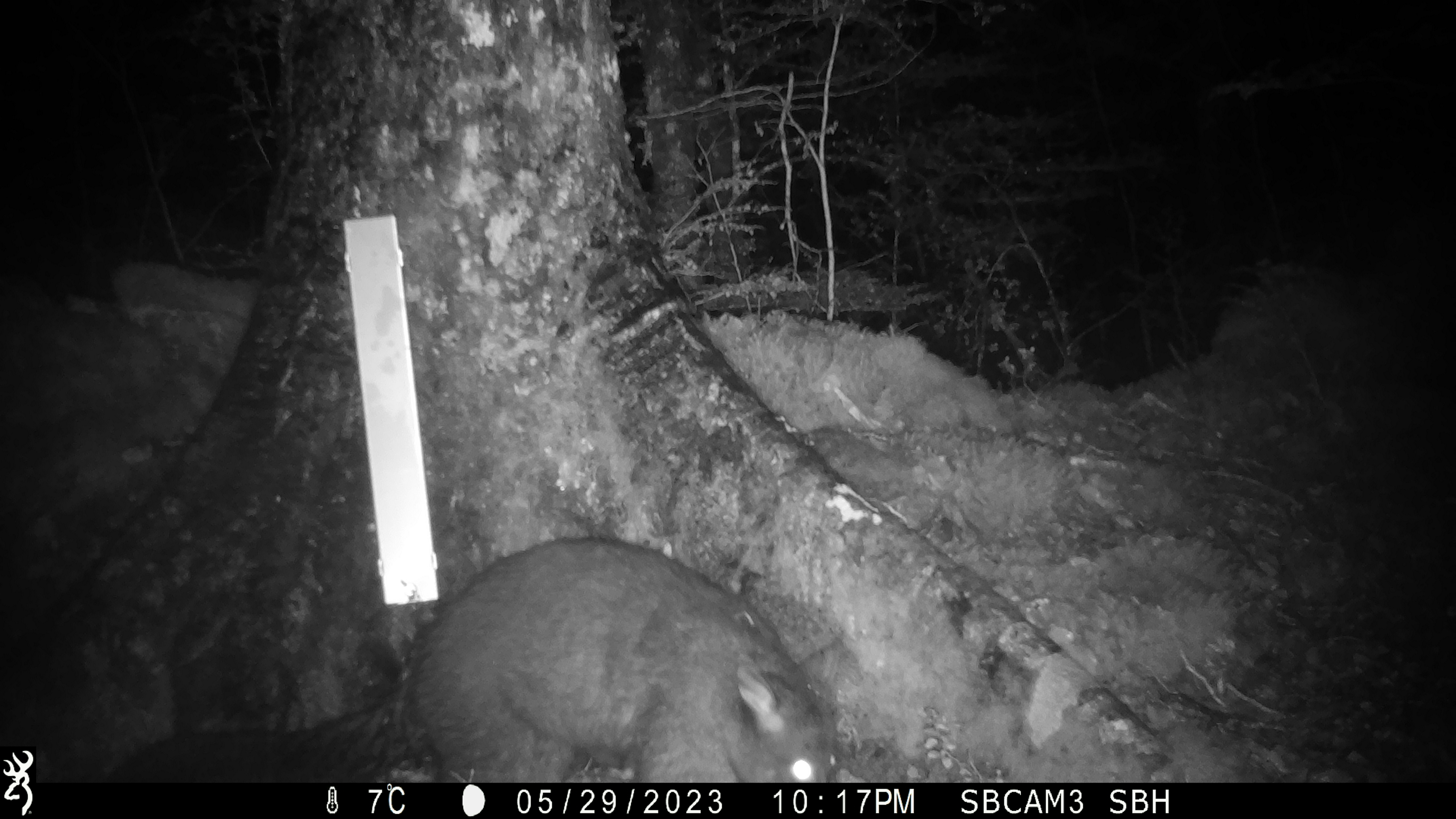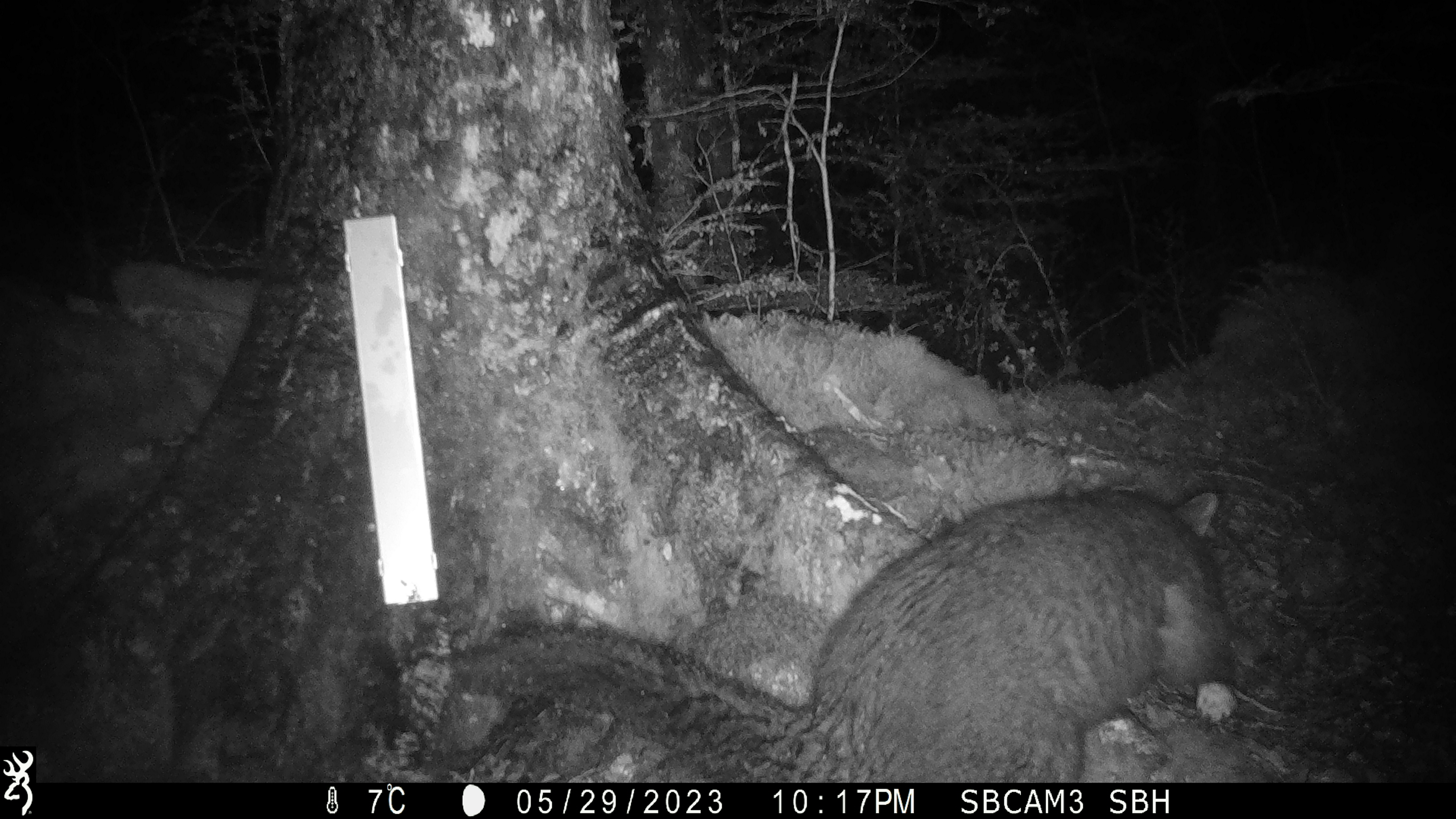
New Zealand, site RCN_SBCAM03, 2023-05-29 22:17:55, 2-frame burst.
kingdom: Animalia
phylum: Chordata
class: Mammalia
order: Diprotodontia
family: Phalangeridae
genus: Trichosurus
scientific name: Trichosurus vulpecula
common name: common brushtail possum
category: possum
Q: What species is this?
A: Possum (common brushtail possum) (Trichosurus vulpecula).